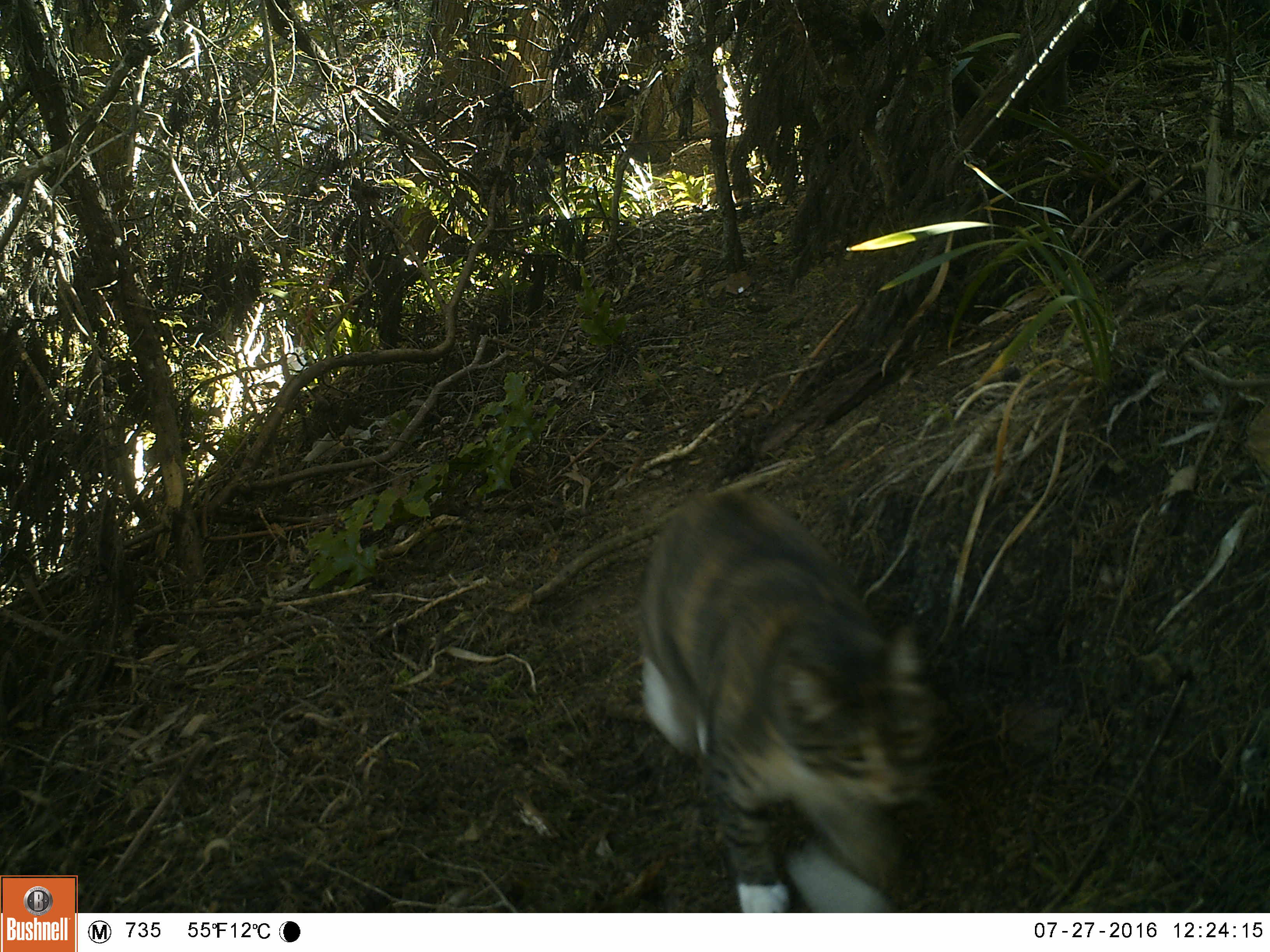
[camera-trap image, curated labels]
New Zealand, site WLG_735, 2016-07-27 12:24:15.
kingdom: Animalia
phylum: Chordata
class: Mammalia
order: Carnivora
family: Felidae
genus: Felis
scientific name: Felis catus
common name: domestic cat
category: cat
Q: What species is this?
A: Cat (domestic cat) (Felis catus).